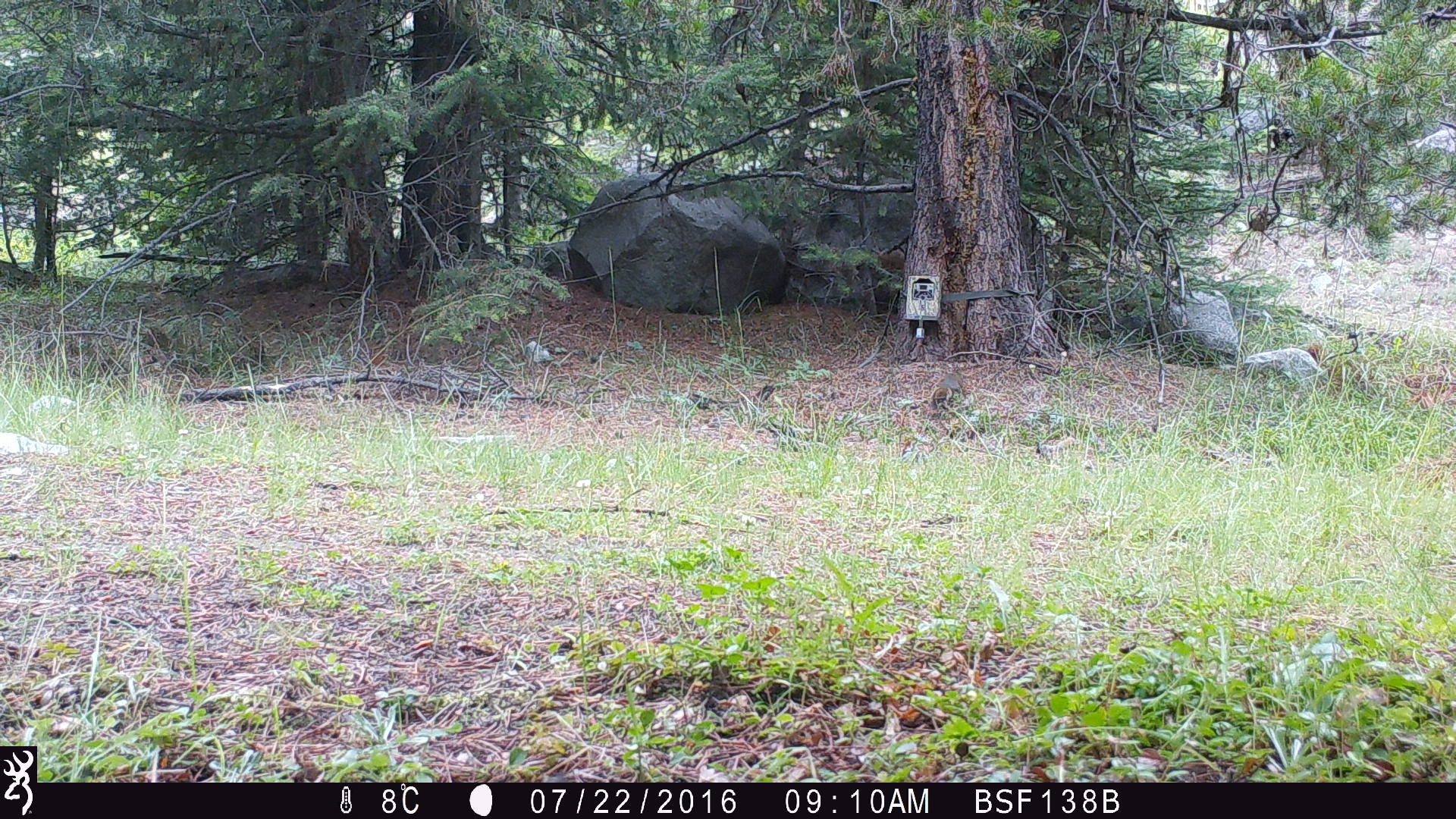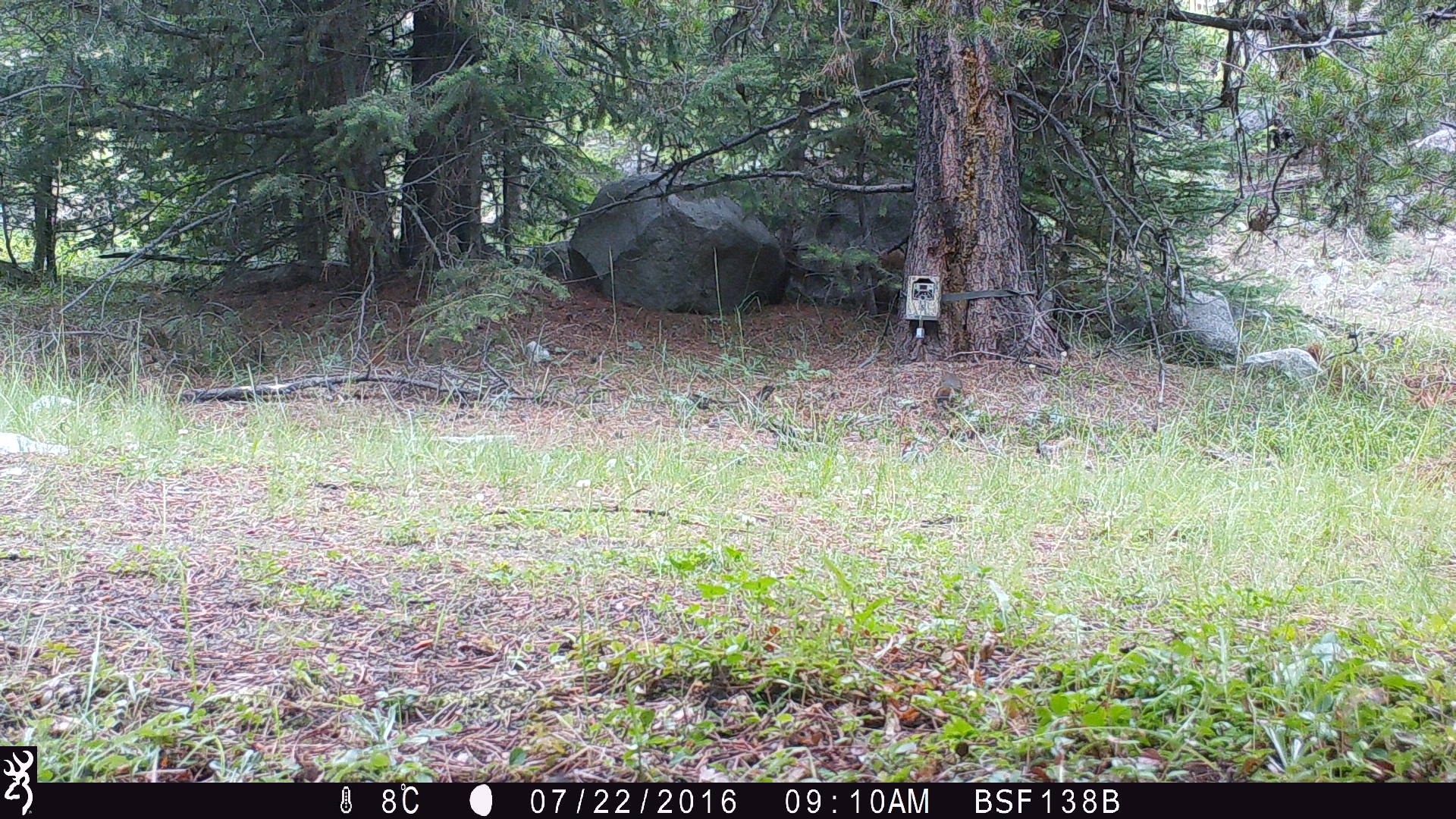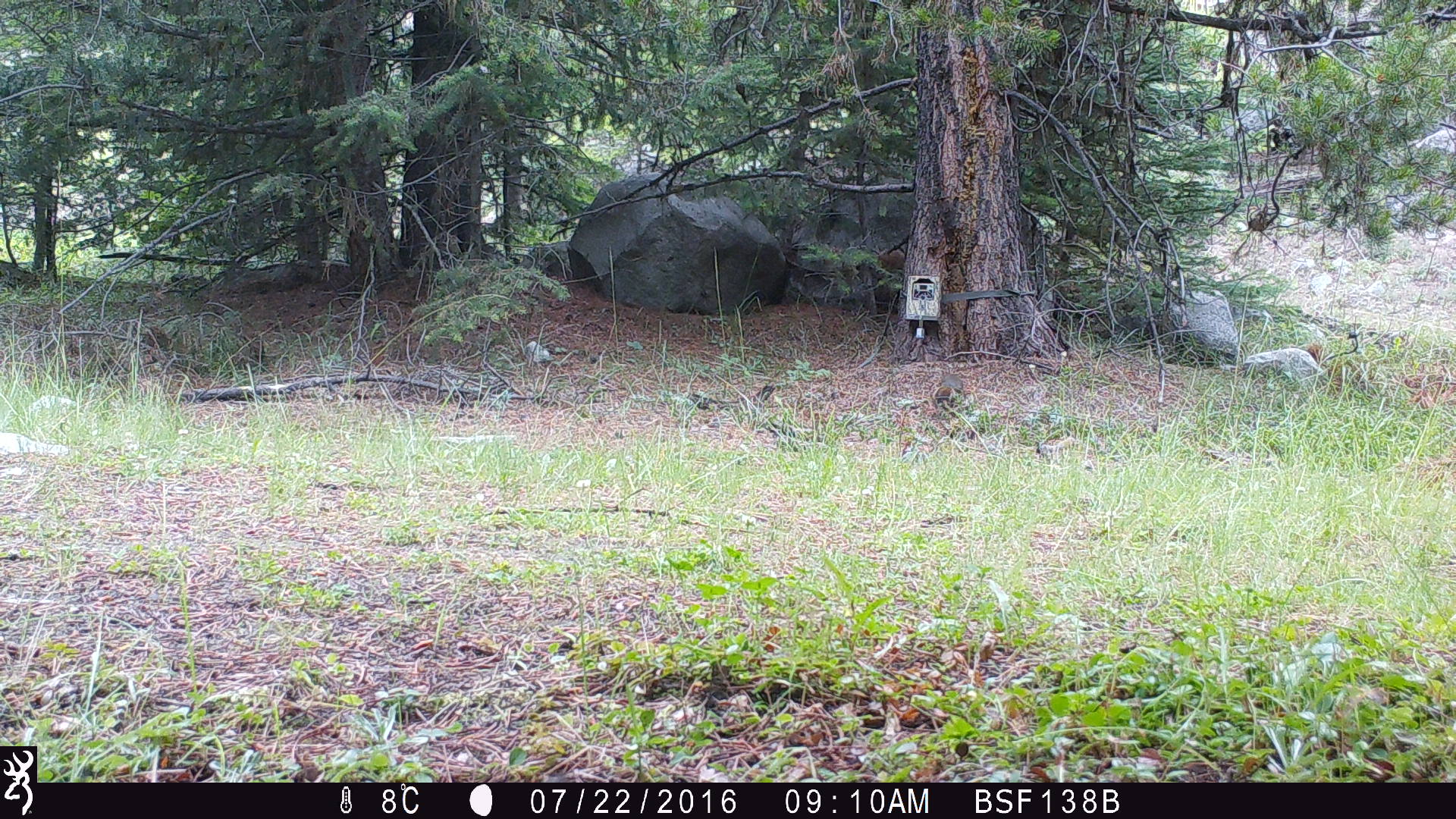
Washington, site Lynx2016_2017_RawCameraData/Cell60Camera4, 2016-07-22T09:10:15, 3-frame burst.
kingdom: Animalia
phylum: Chordata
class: Mammalia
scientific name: Mammalia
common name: small mammal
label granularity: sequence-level